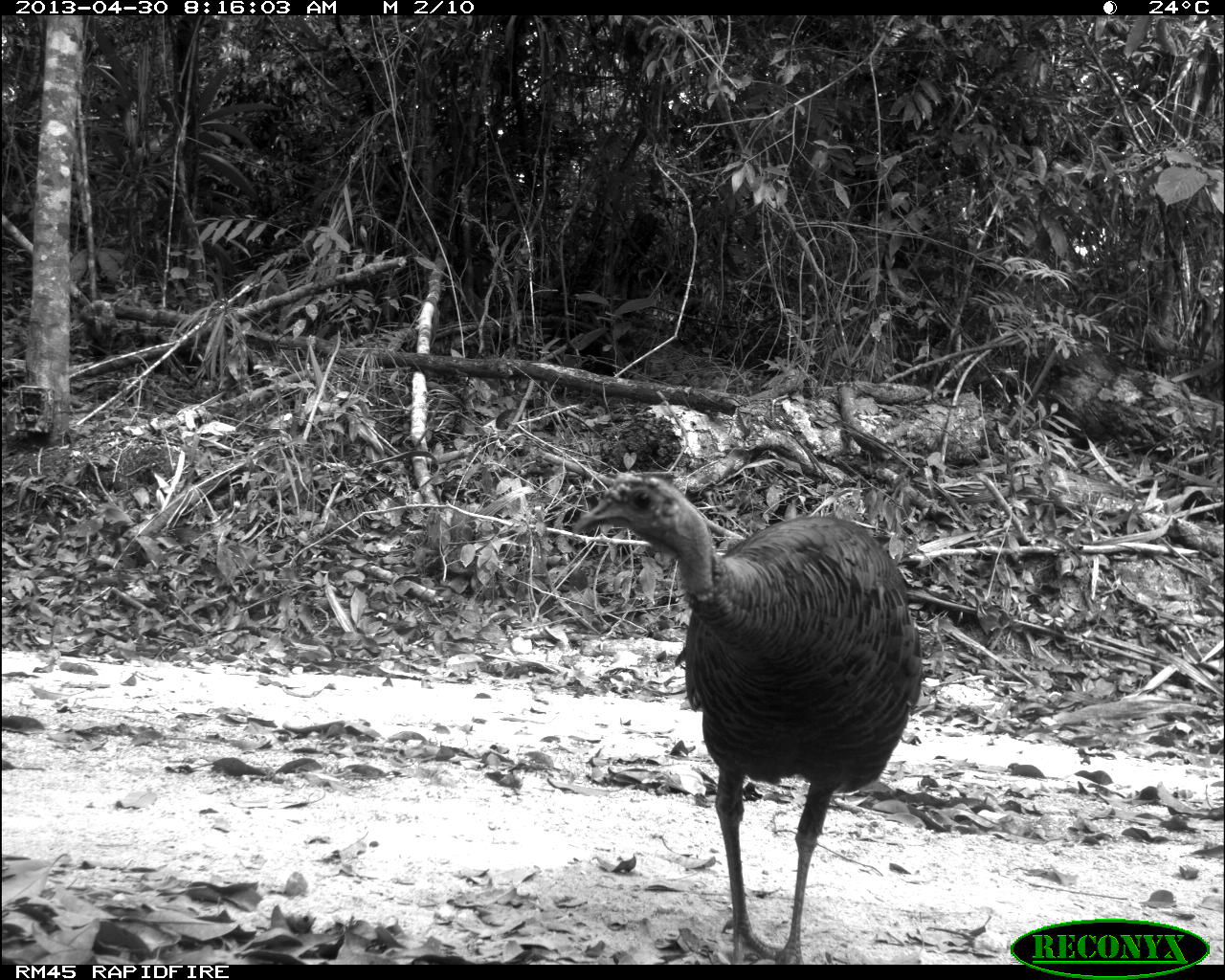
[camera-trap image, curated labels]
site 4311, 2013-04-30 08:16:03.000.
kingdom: Animalia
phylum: Chordata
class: Aves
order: Galliformes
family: Phasianidae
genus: Meleagris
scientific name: Meleagris ocellata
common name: ocellated turkey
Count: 1.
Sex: female.